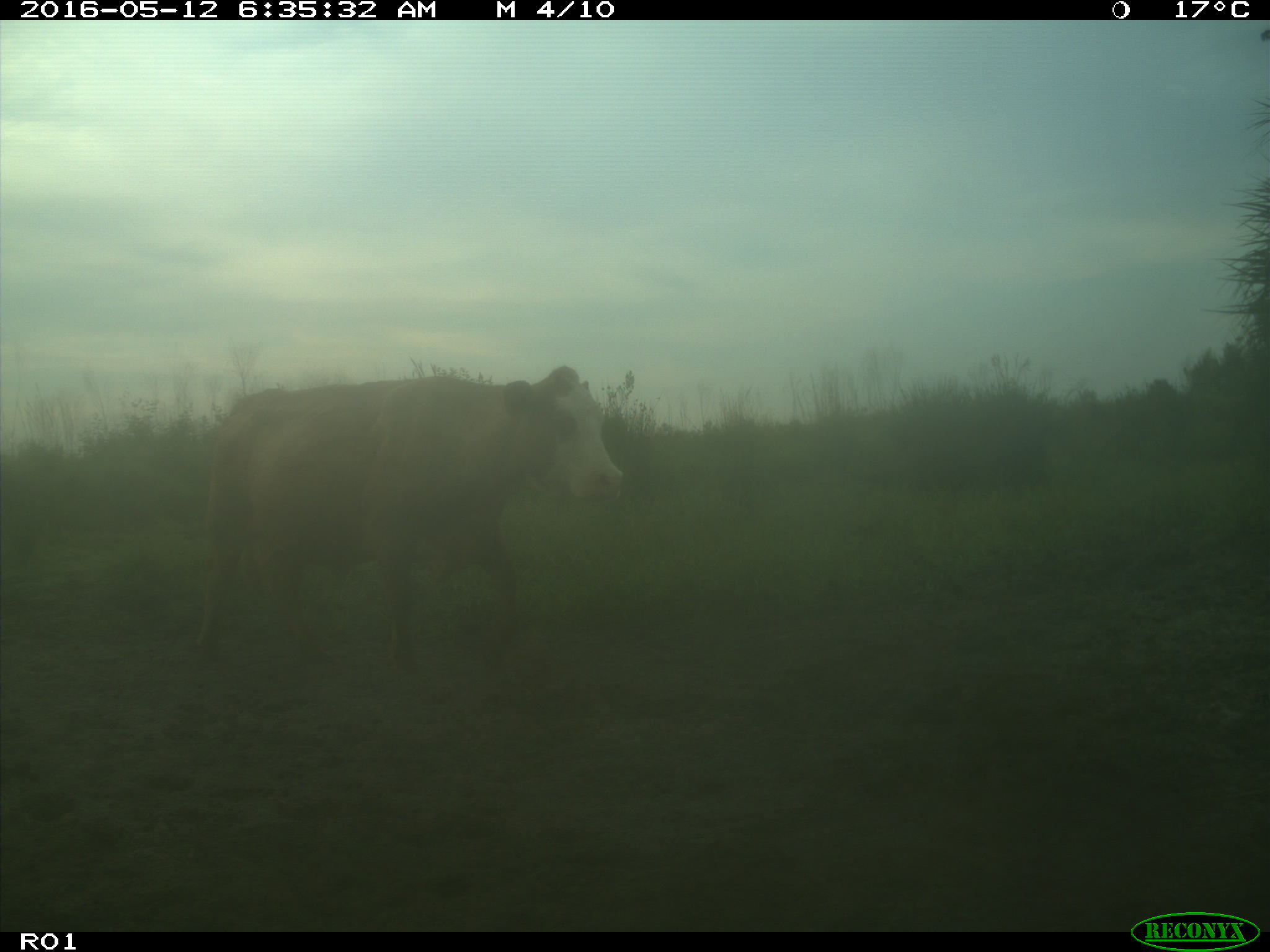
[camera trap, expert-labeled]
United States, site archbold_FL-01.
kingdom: Animalia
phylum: Chordata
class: Mammalia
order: Artiodactyla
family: Bovidae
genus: Bos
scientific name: Bos taurus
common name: domestic cow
Bos taurus (domestic cow).